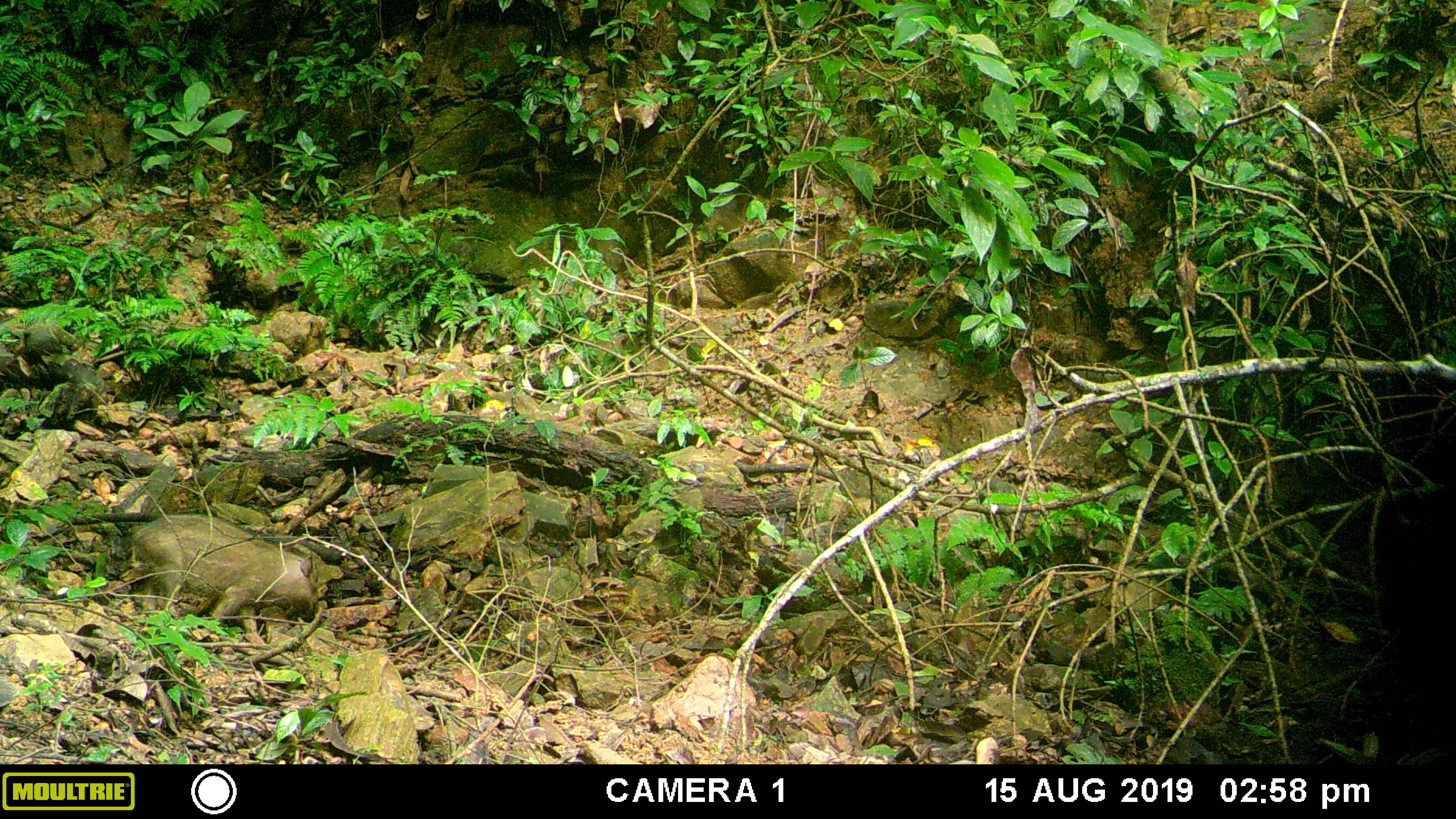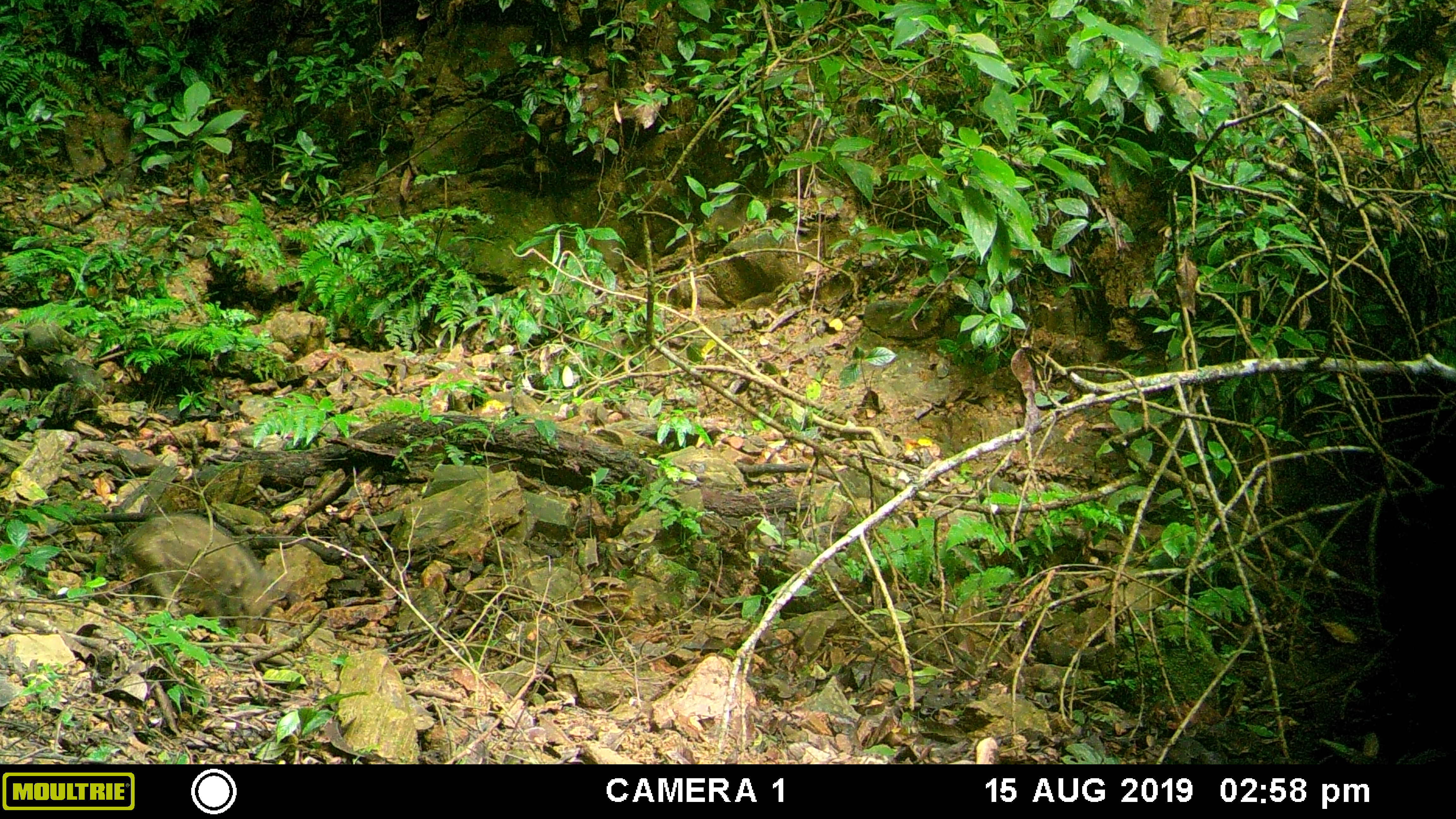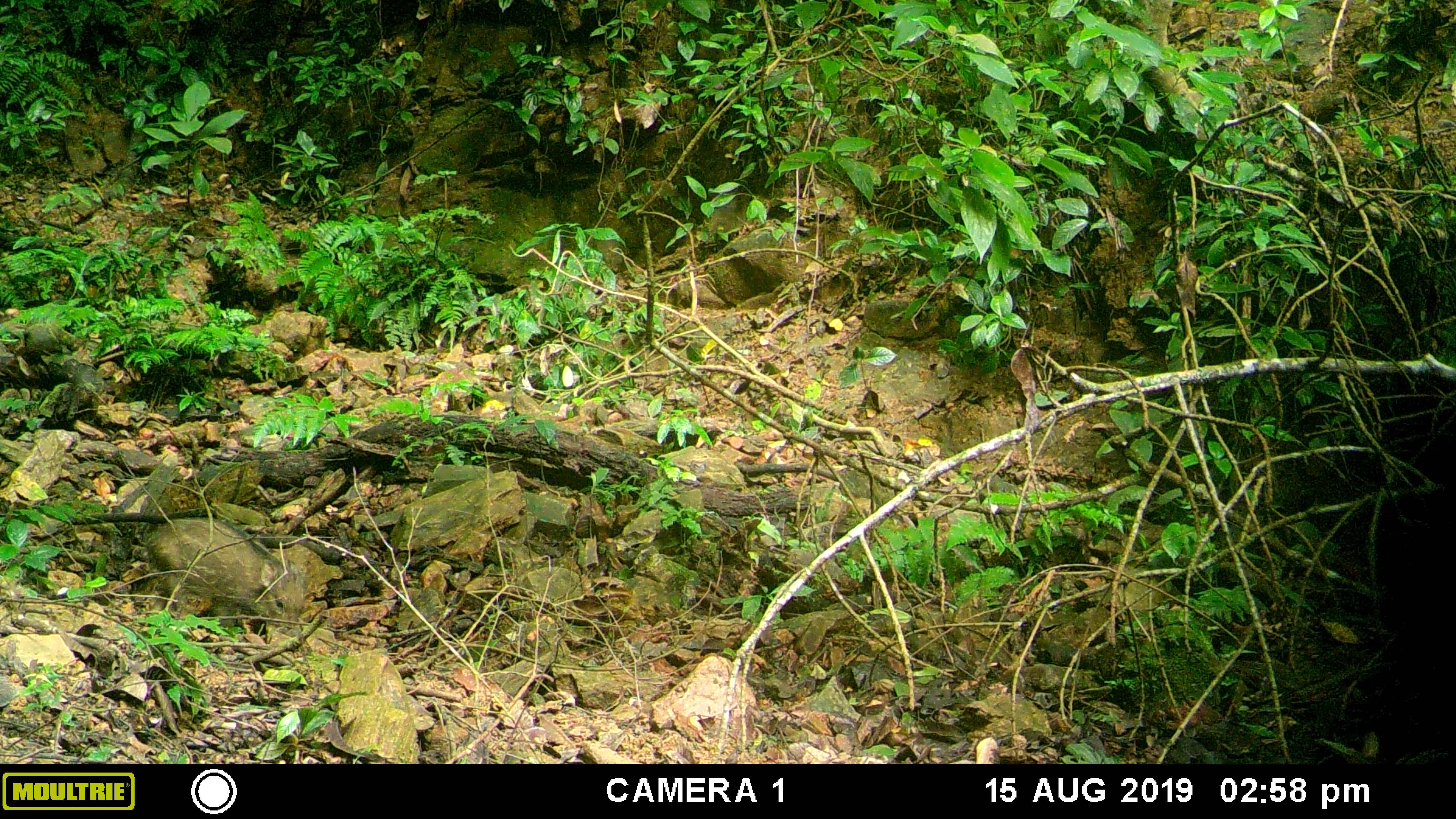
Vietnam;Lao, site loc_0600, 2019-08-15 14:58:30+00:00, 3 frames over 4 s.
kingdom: Animalia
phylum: Chordata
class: Mammalia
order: Artiodactyla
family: Suidae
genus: Sus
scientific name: Sus scrofa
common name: eurasian wild pig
Eurasian wild pig (Sus scrofa). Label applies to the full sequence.